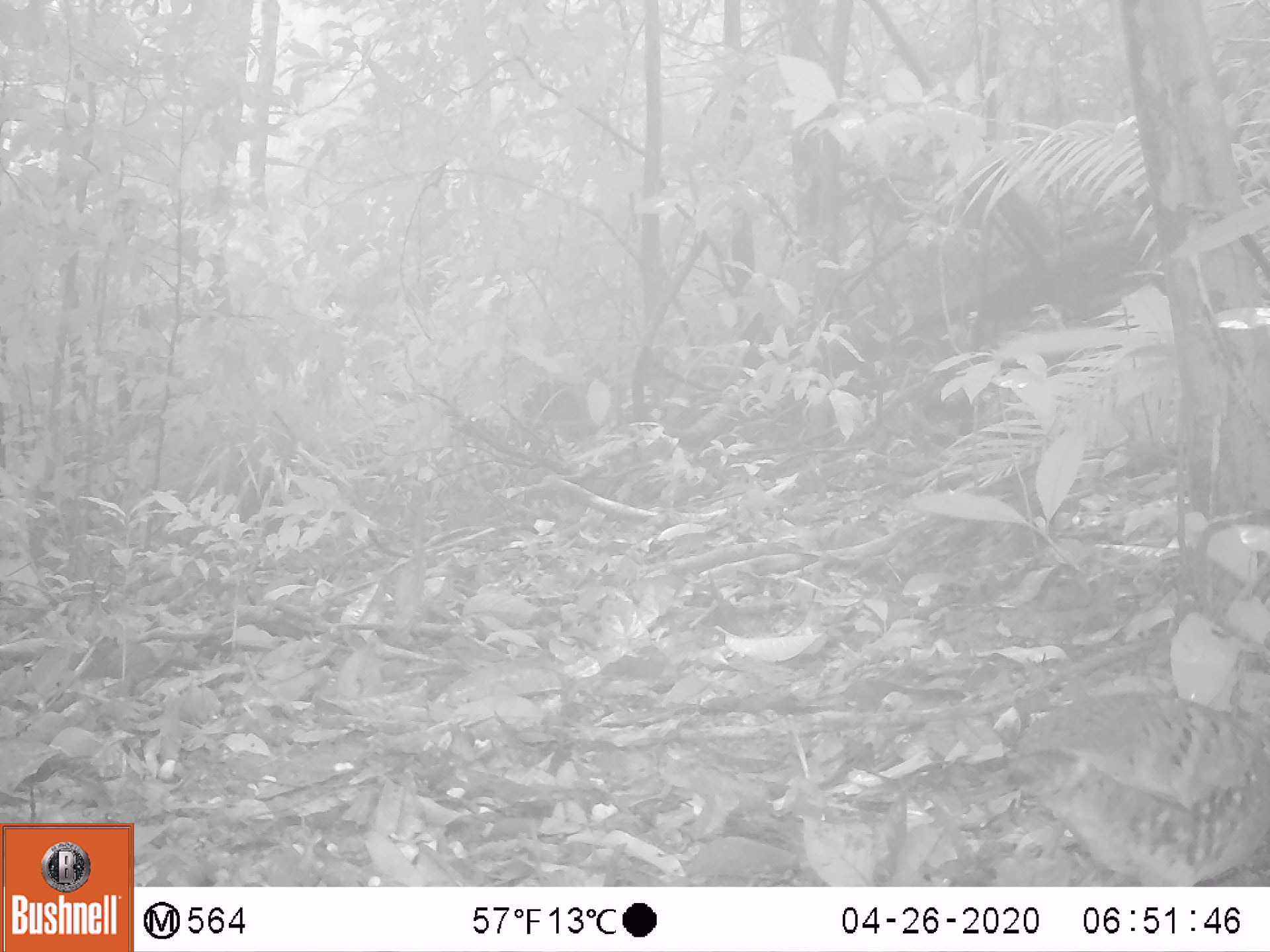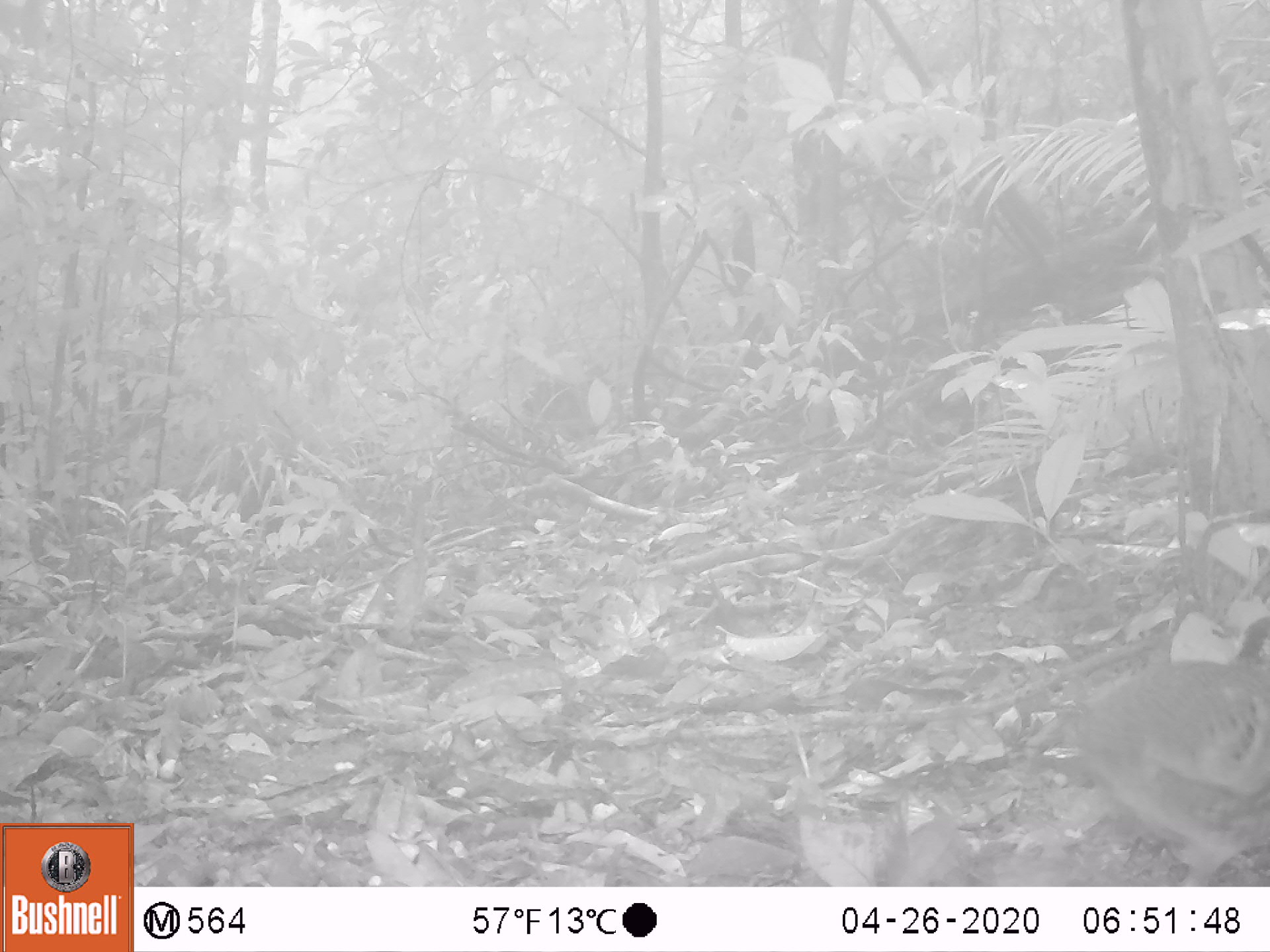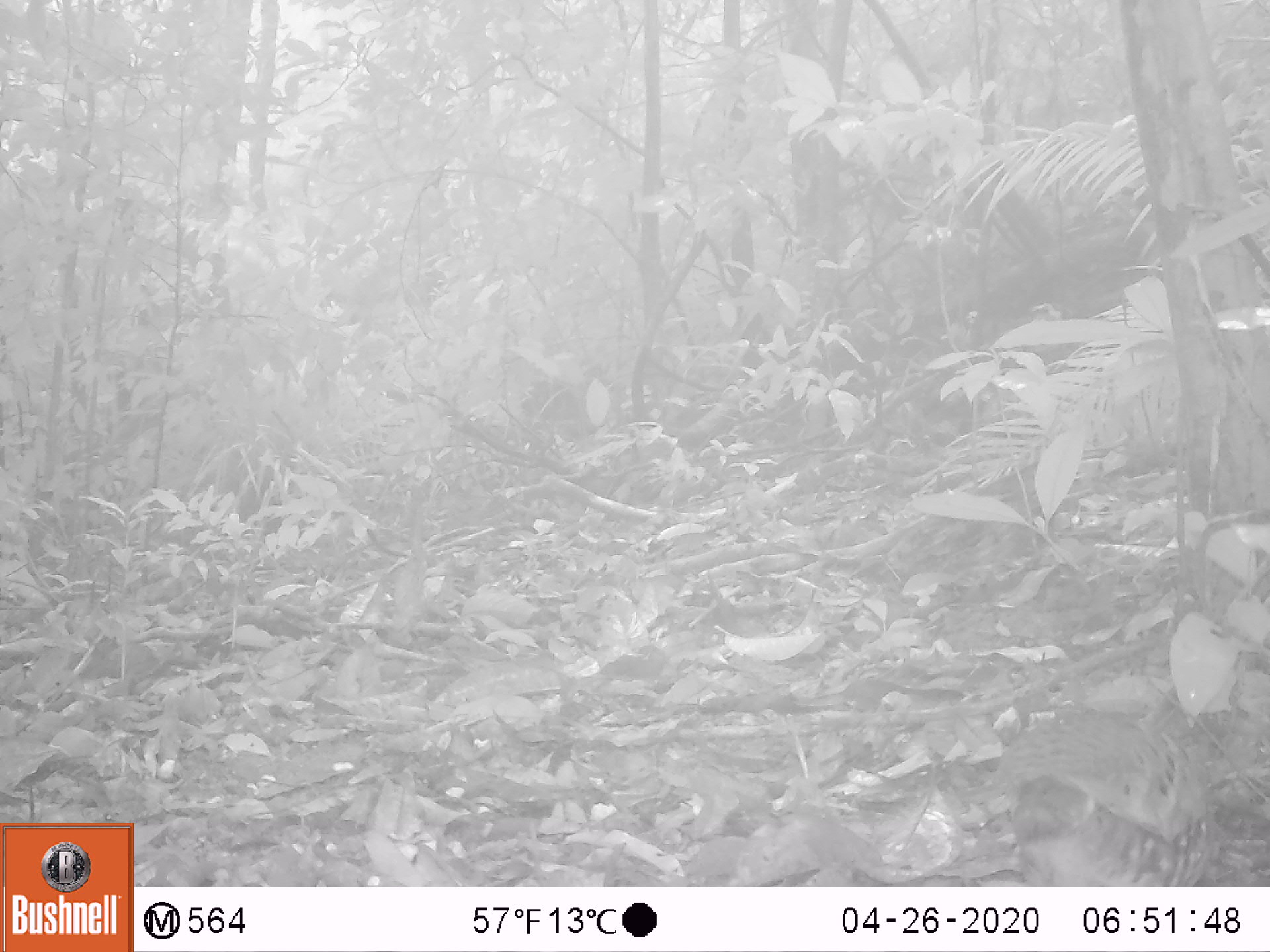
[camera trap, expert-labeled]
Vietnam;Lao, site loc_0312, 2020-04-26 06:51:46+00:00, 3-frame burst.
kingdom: Animalia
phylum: Chordata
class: Aves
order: Galliformes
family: Phasianidae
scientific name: Phasianidae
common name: partridge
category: unidentified partridge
Unidentified partridge (partridge) (Phasianidae). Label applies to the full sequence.